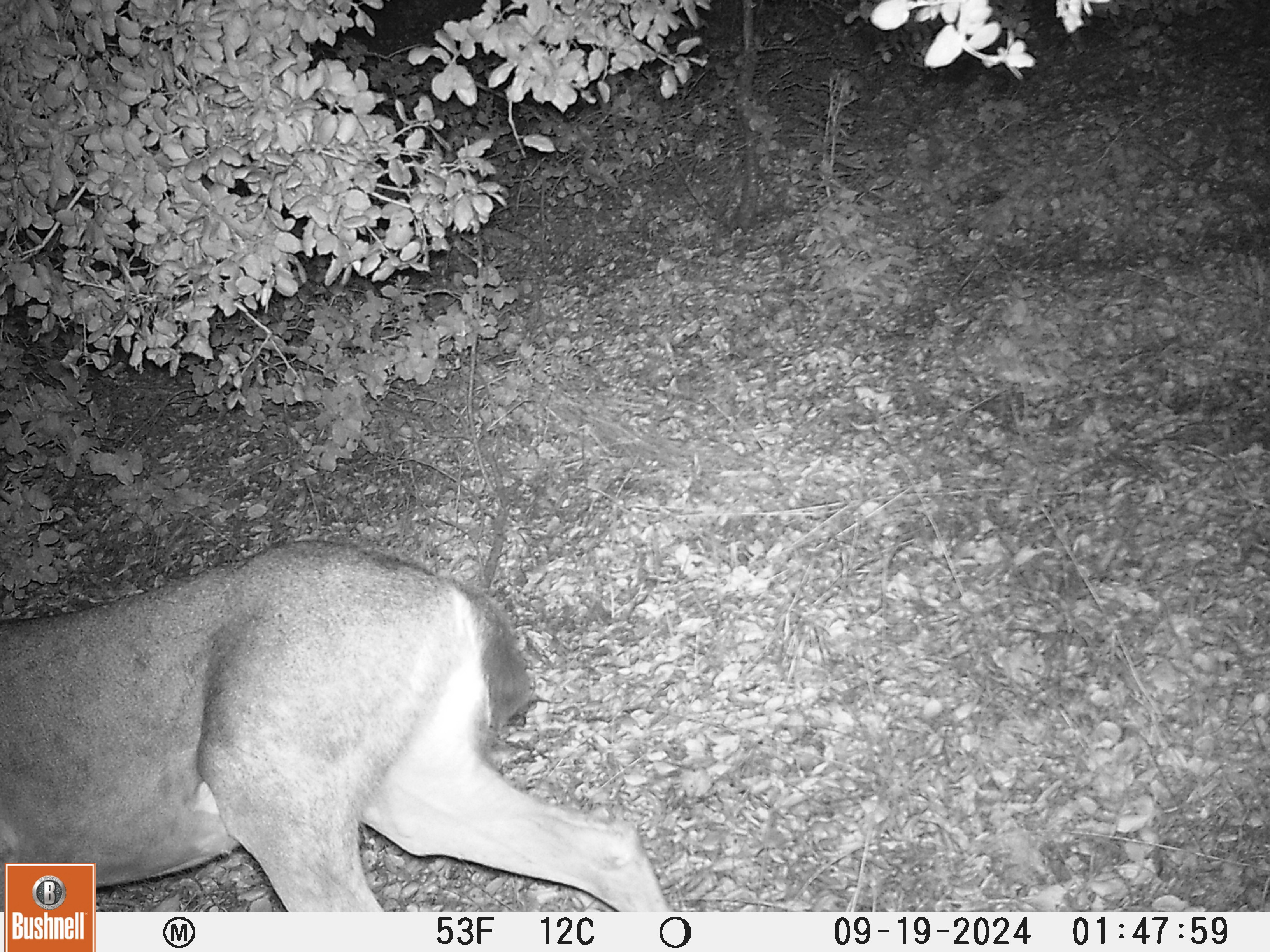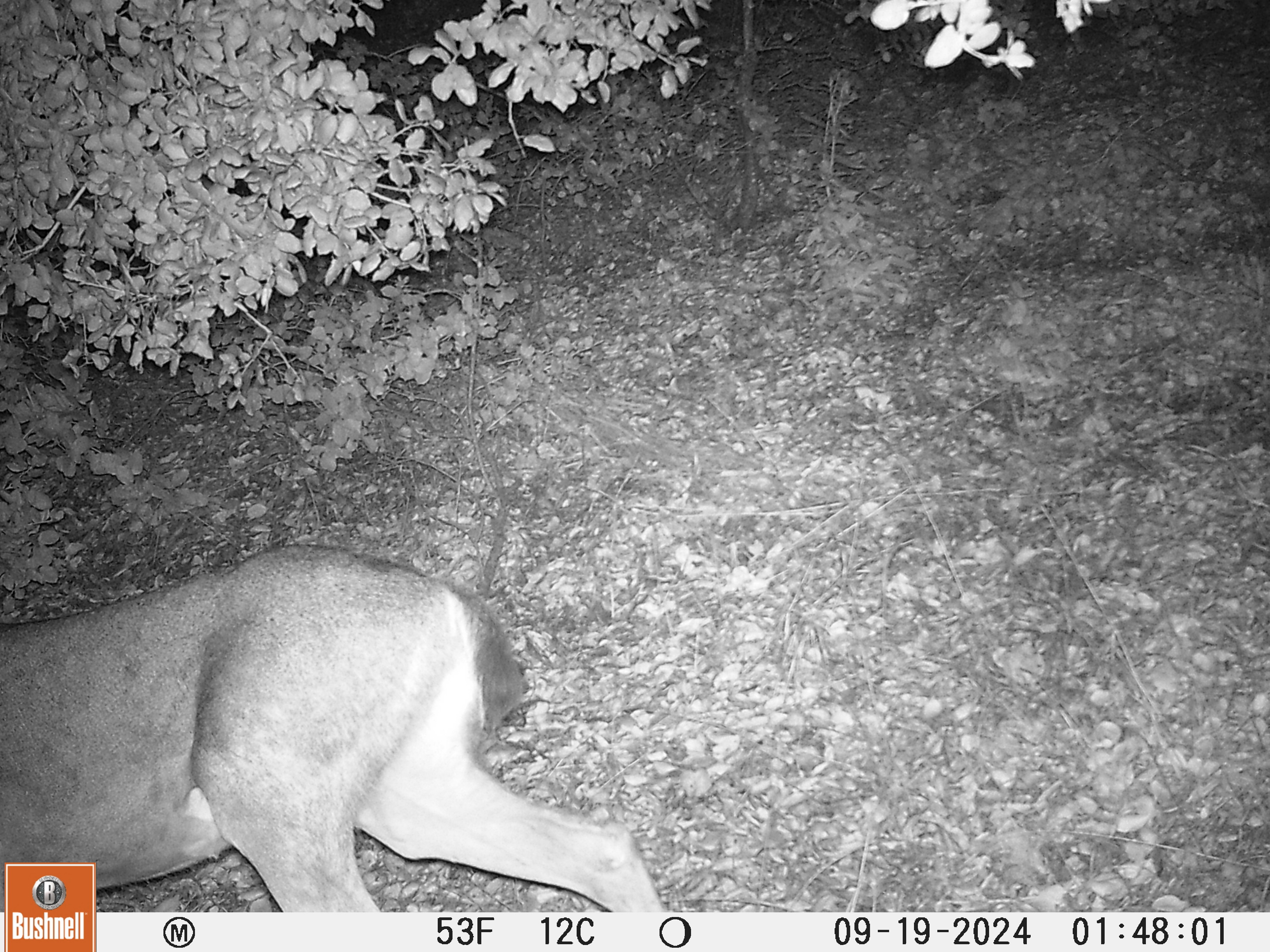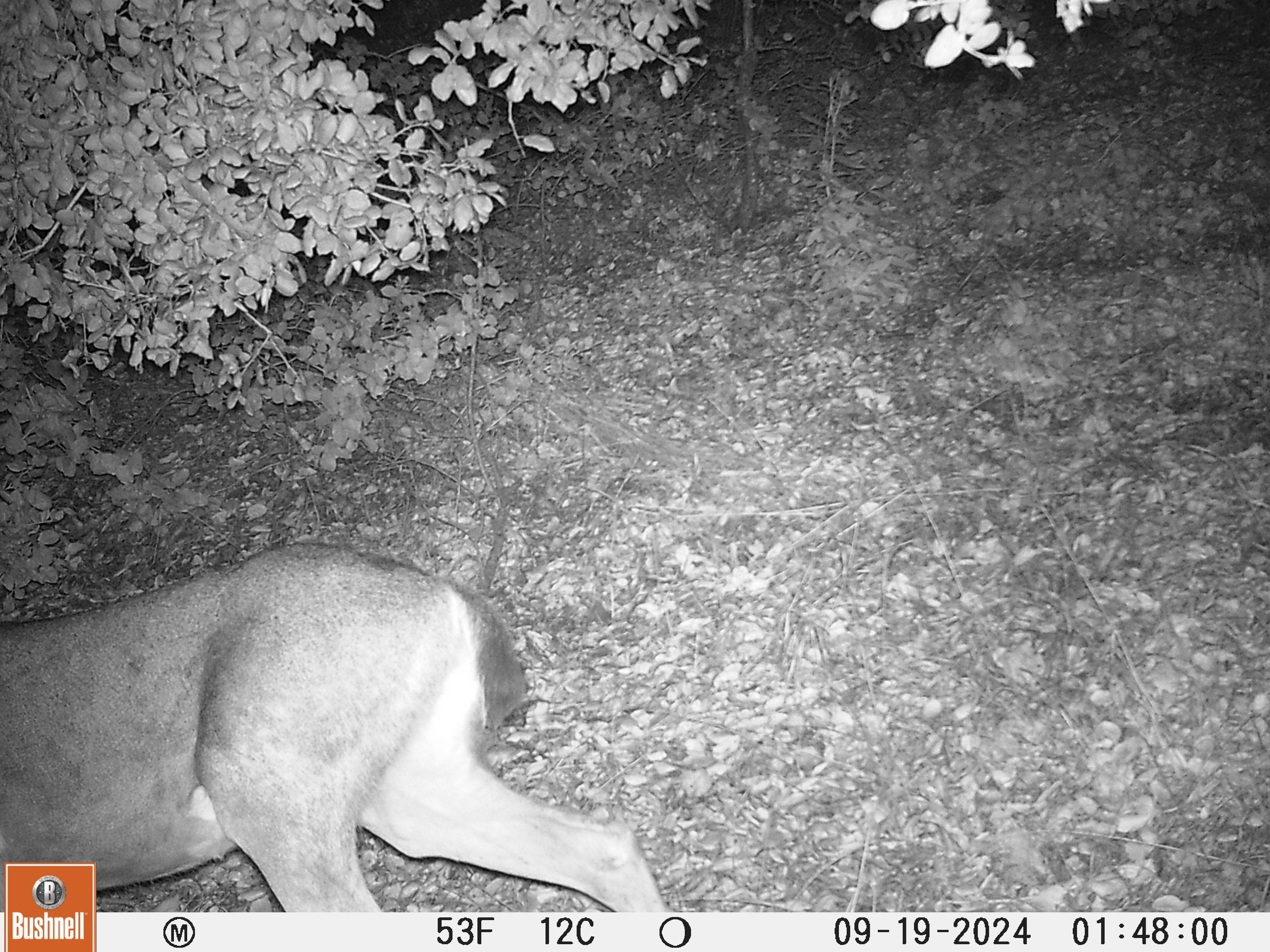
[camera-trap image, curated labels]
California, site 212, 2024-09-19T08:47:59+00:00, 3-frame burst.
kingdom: Animalia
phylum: Chordata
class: Mammalia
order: Artiodactyla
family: Cervidae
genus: Odocoileus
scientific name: Odocoileus hemionus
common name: mule deer